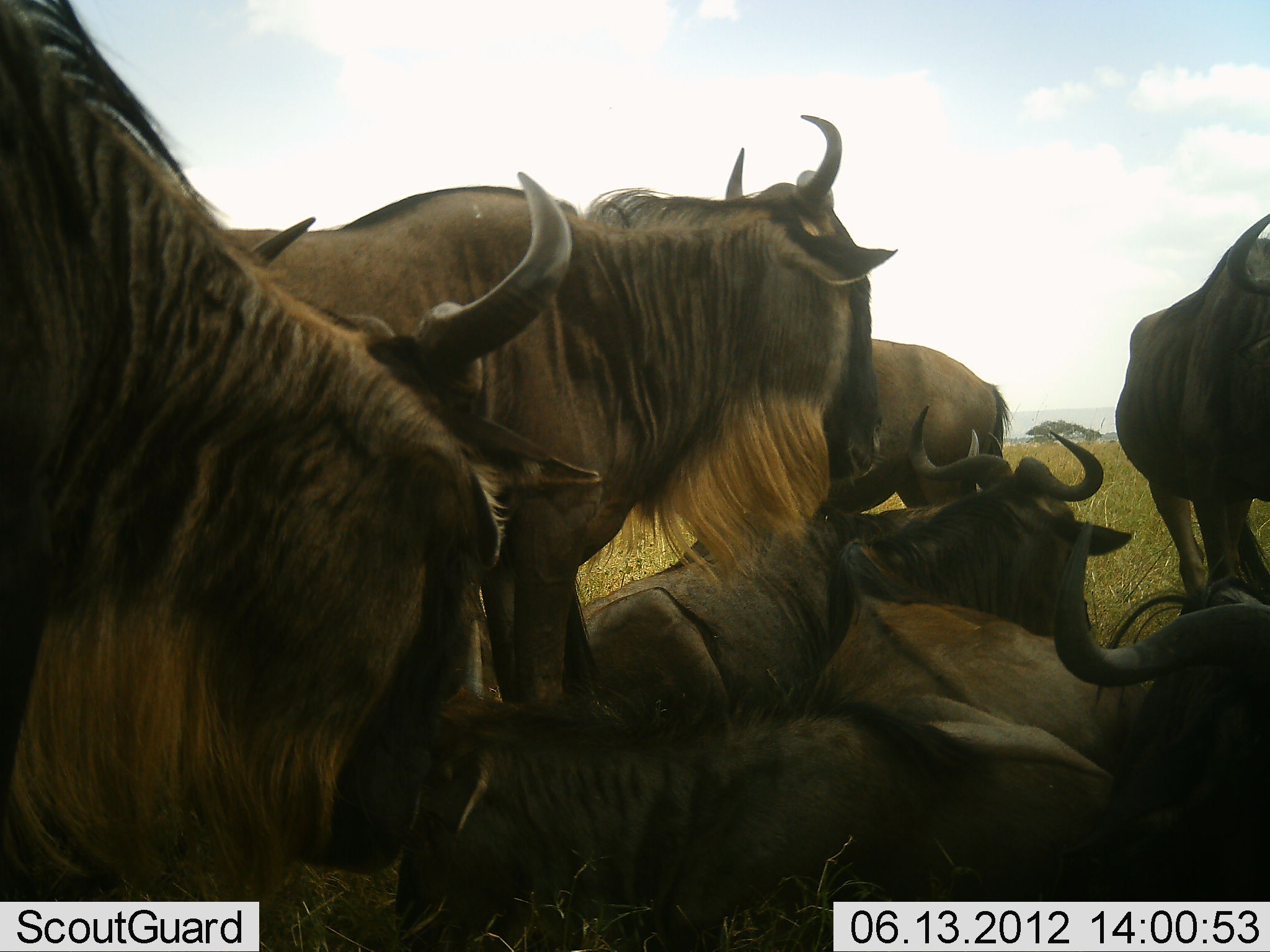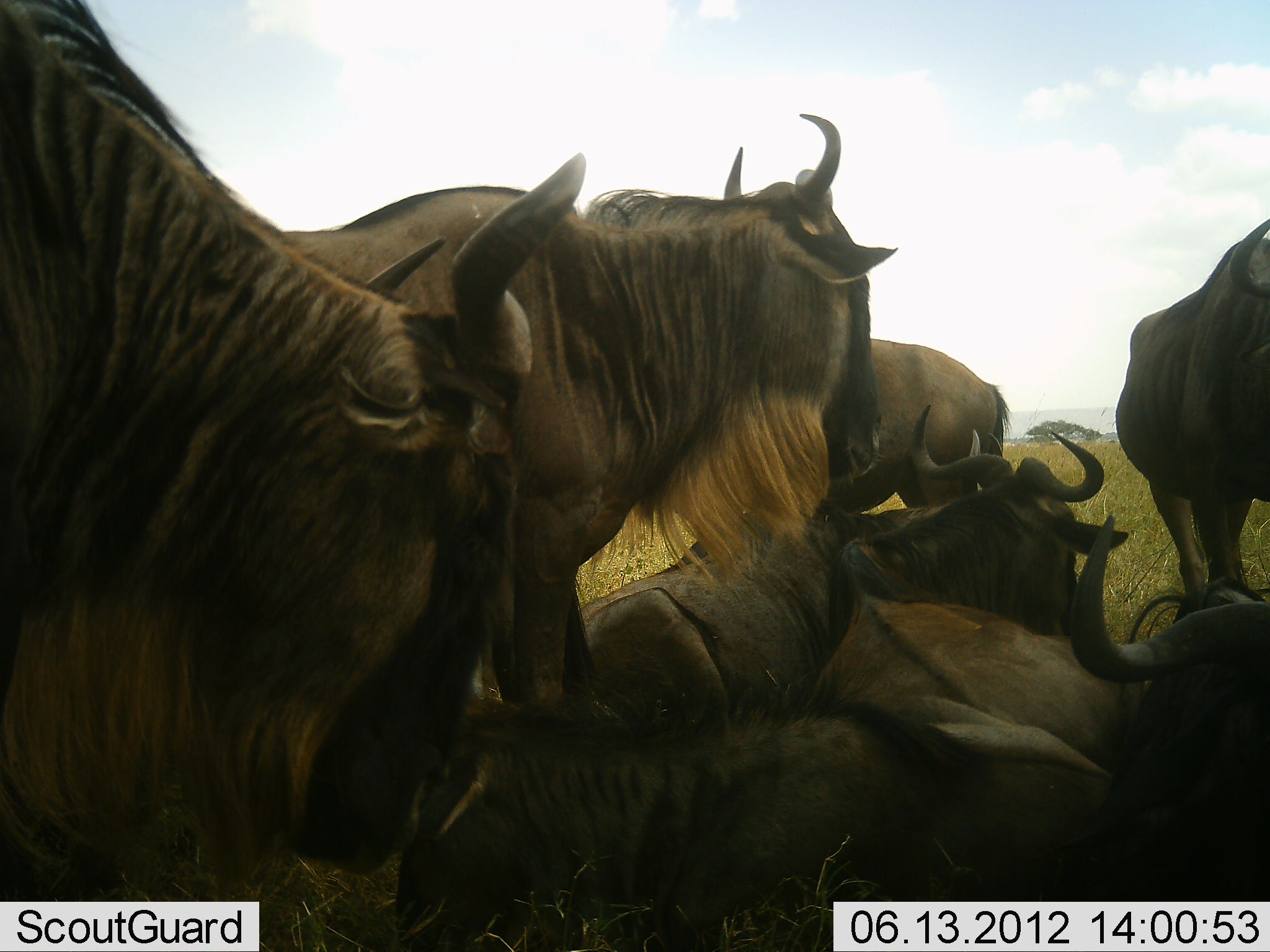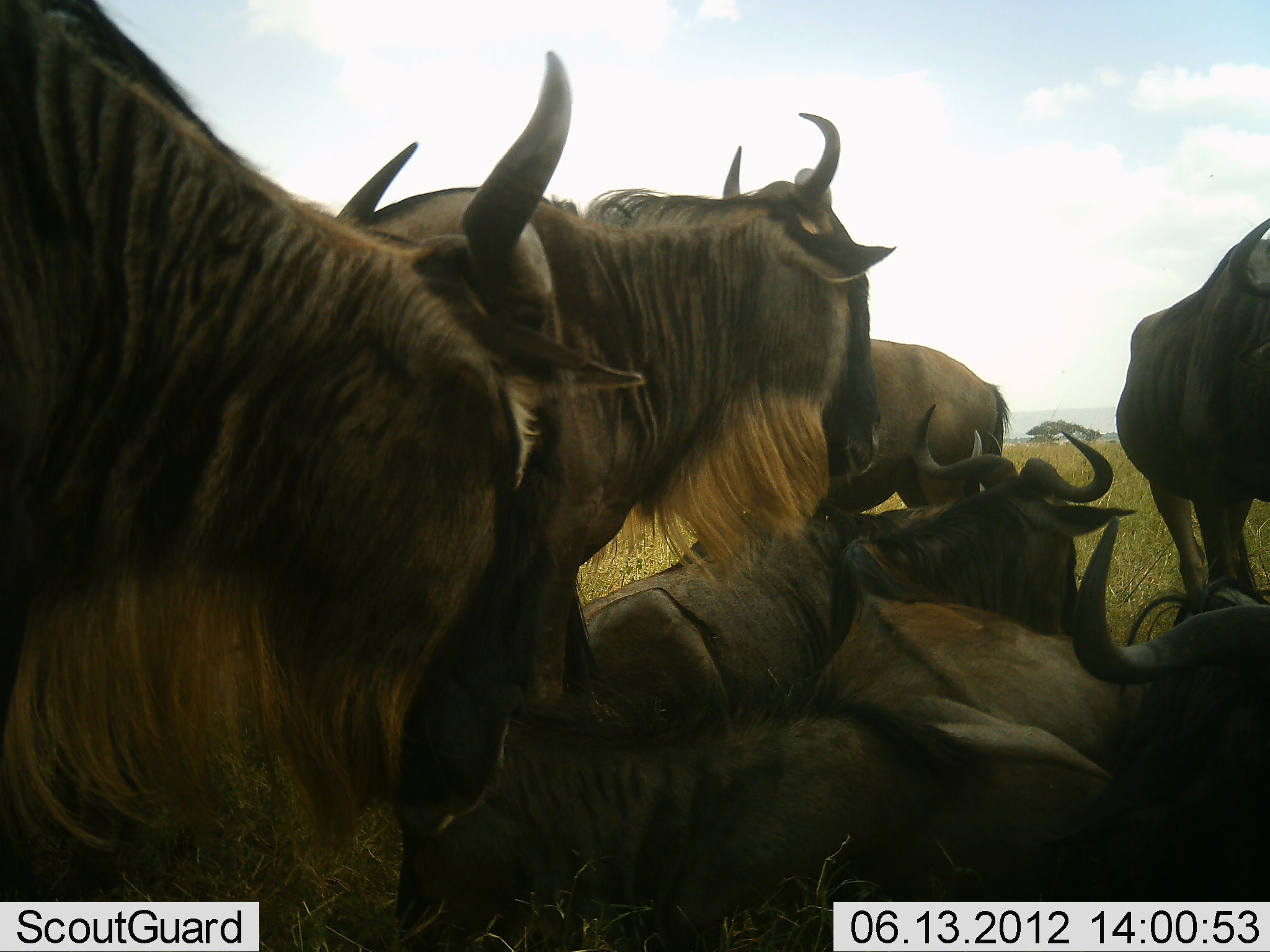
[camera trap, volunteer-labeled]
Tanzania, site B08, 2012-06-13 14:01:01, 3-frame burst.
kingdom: Animalia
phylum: Chordata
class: Mammalia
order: Artiodactyla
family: Bovidae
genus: Connochaetes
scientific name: Connochaetes taurinus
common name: blue wildebeest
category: wildebeest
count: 8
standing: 50%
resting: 100%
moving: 0%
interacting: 20%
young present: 0%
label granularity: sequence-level